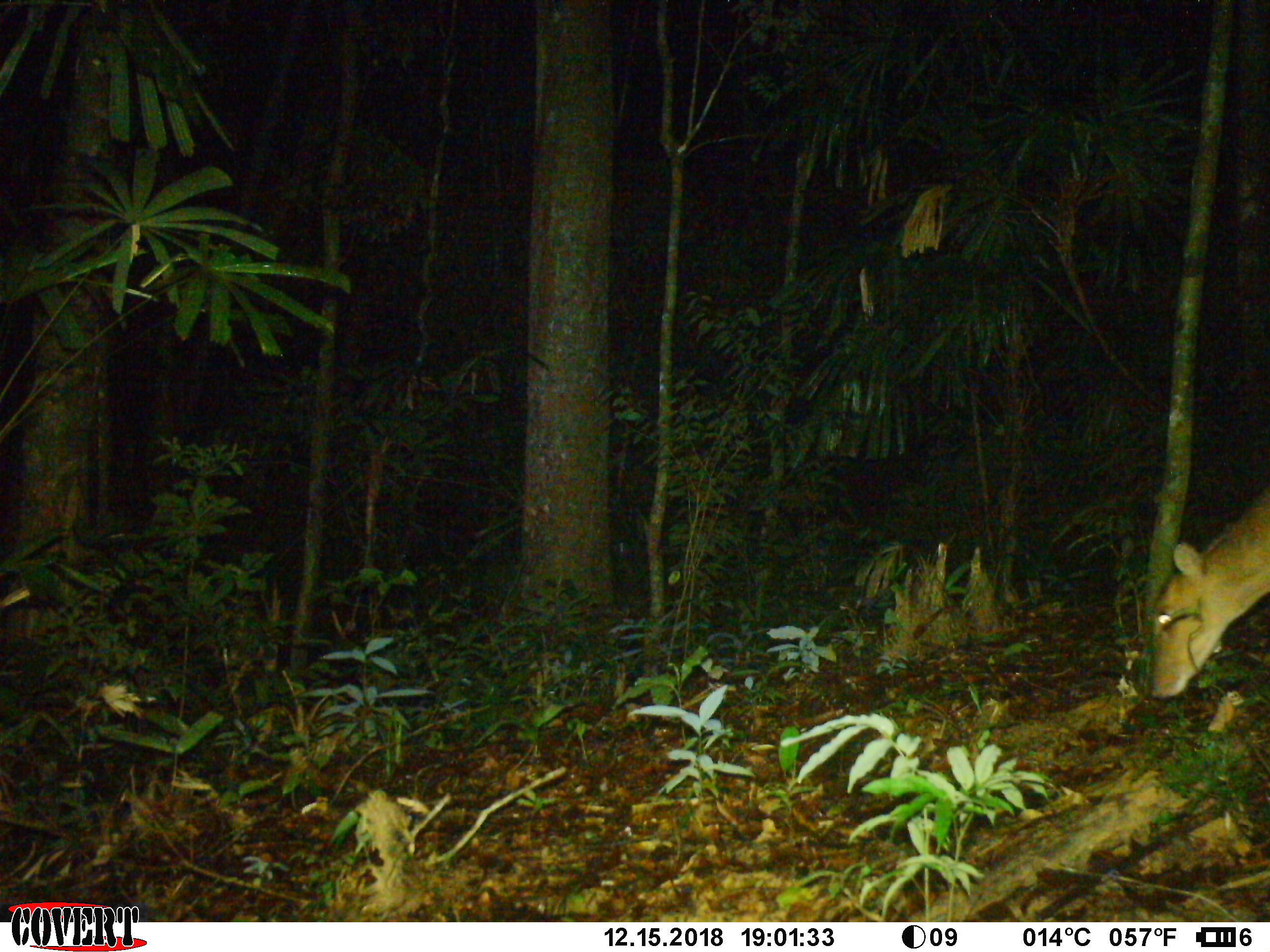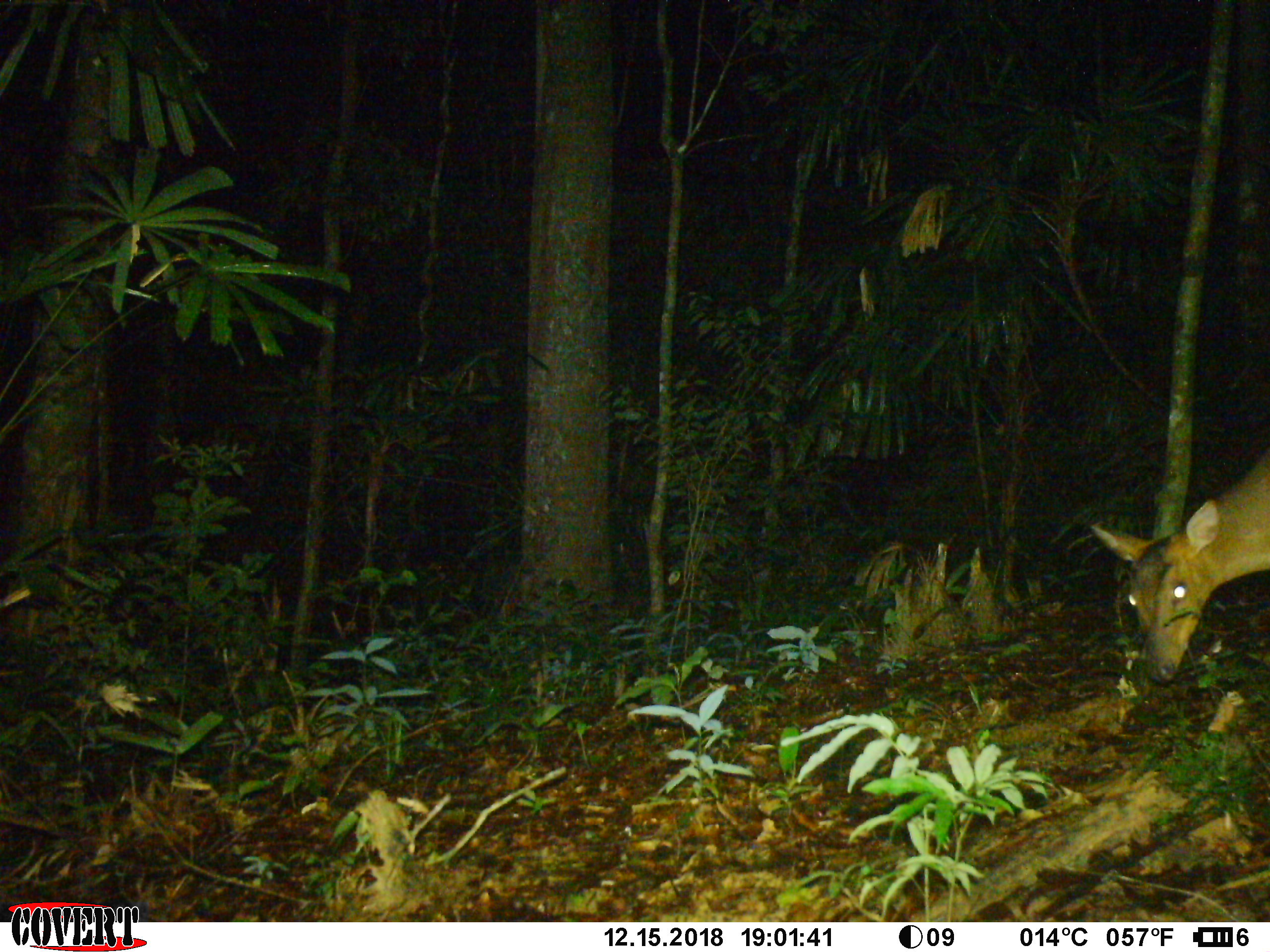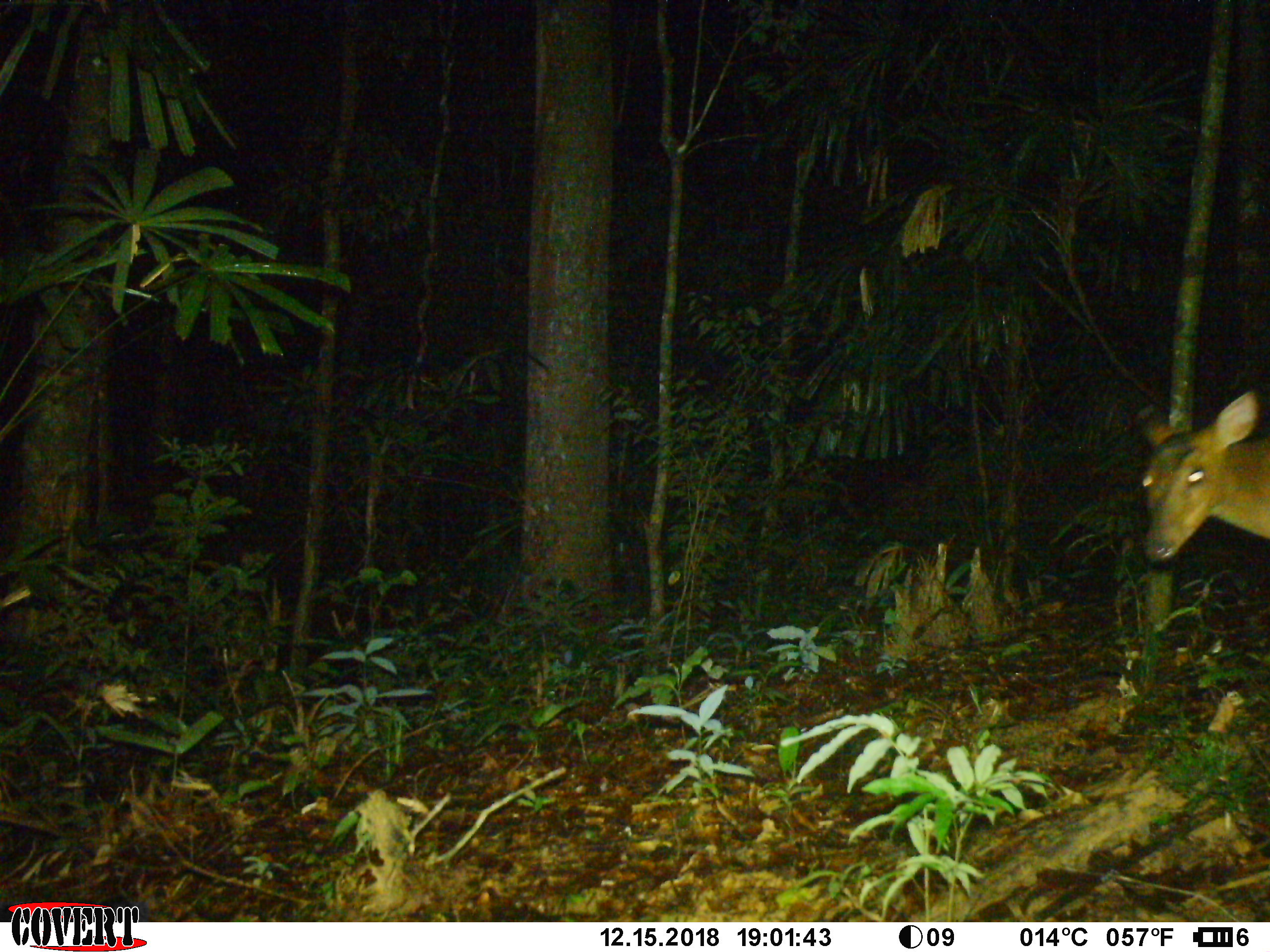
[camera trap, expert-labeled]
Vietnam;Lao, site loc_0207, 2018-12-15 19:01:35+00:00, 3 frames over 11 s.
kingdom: Animalia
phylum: Chordata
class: Mammalia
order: Artiodactyla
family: Cervidae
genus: Muntiacus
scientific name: Muntiacus vuquangensis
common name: large-antlered muntjac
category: large antlered muntjac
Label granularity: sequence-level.